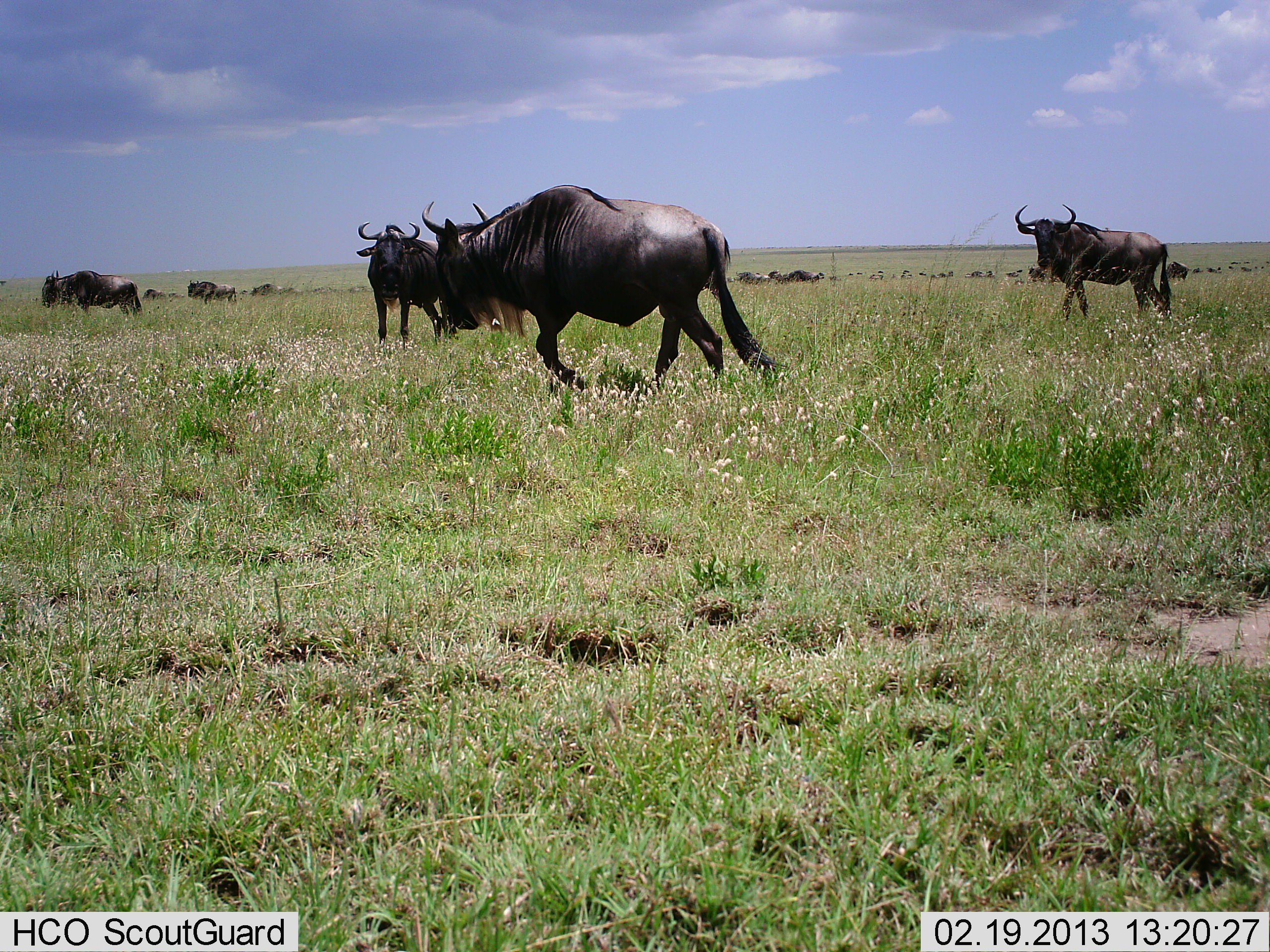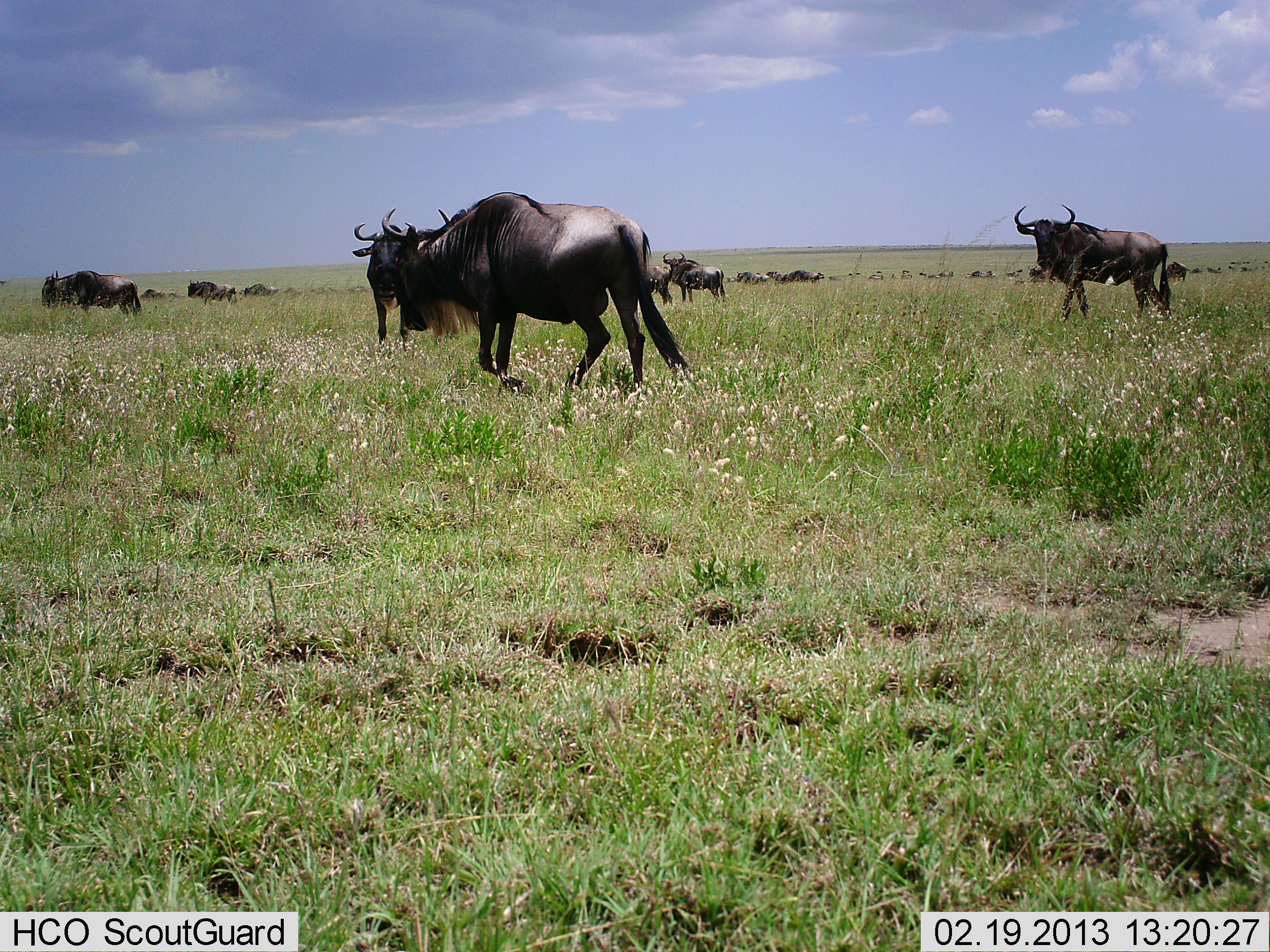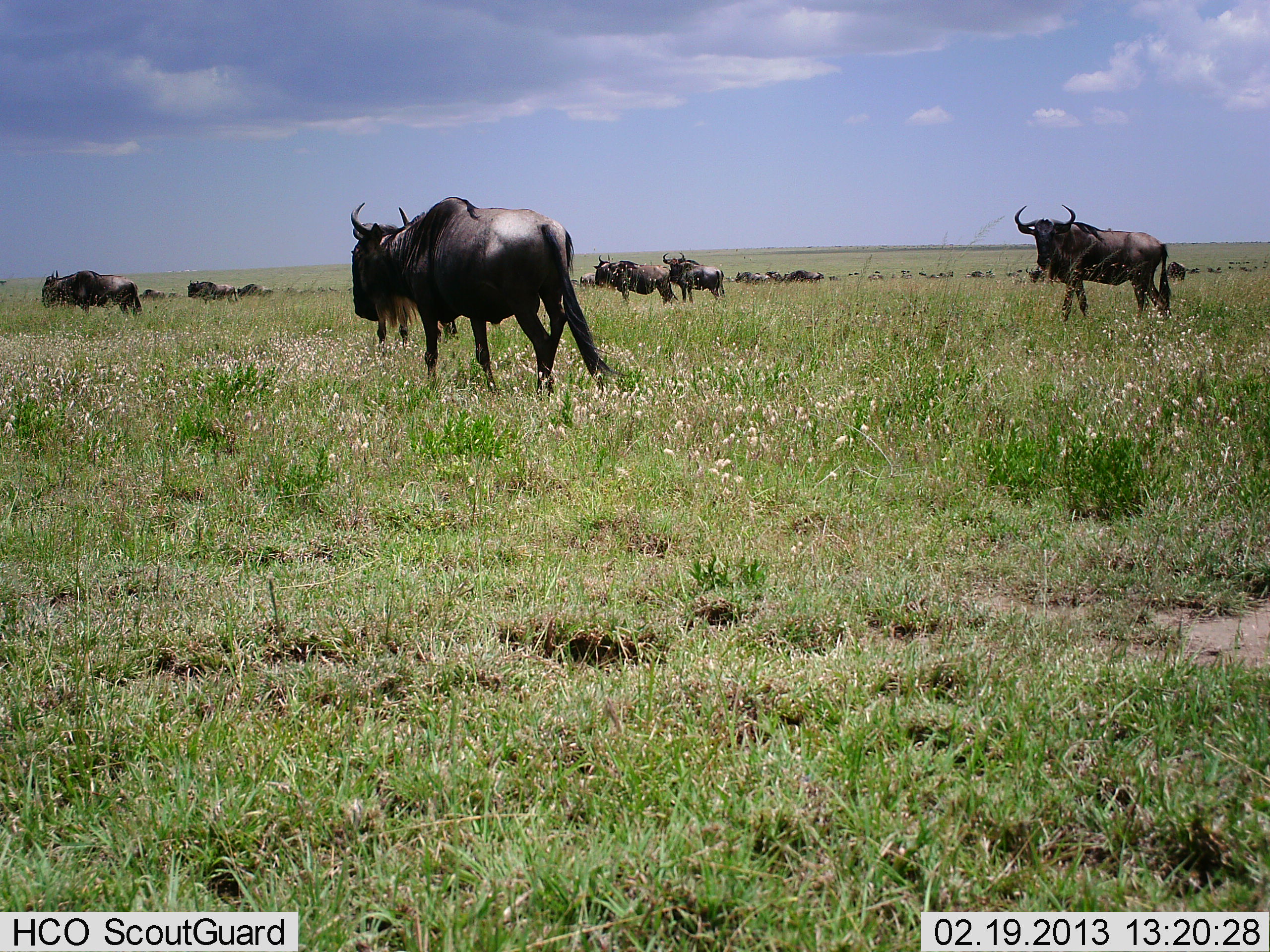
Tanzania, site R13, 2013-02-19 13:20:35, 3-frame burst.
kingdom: Animalia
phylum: Chordata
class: Mammalia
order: Artiodactyla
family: Bovidae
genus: Connochaetes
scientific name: Connochaetes taurinus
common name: blue wildebeest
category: wildebeest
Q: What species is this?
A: Wildebeest (blue wildebeest) (Connochaetes taurinus).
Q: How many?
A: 11-50.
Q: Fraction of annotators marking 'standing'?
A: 76%.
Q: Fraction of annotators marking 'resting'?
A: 14%.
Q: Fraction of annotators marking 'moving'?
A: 86%.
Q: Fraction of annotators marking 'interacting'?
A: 10%.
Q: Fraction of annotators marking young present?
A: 0%.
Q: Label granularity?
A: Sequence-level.